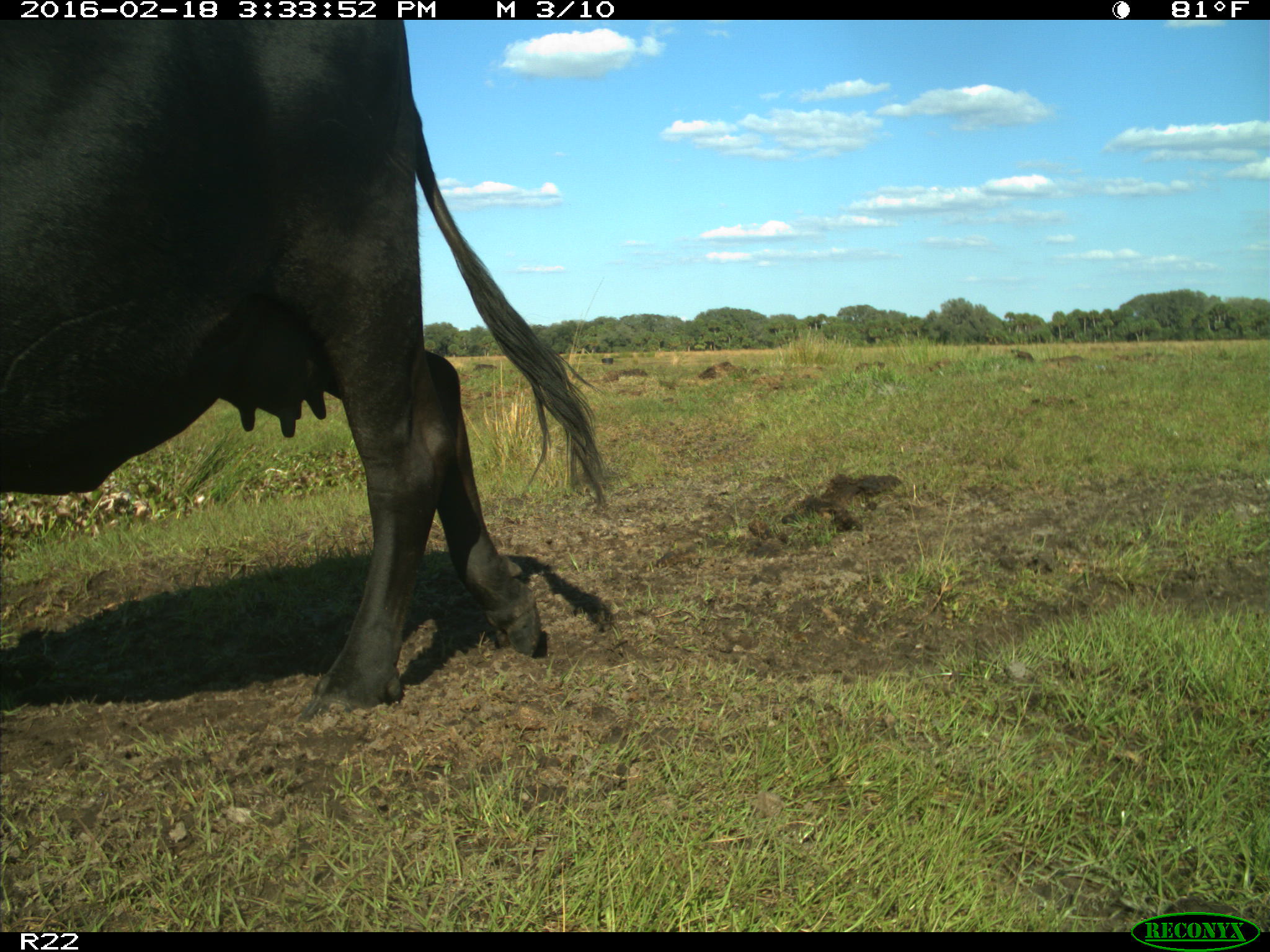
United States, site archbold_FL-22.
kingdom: Animalia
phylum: Chordata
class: Mammalia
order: Artiodactyla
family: Bovidae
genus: Bos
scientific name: Bos taurus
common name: domestic cow